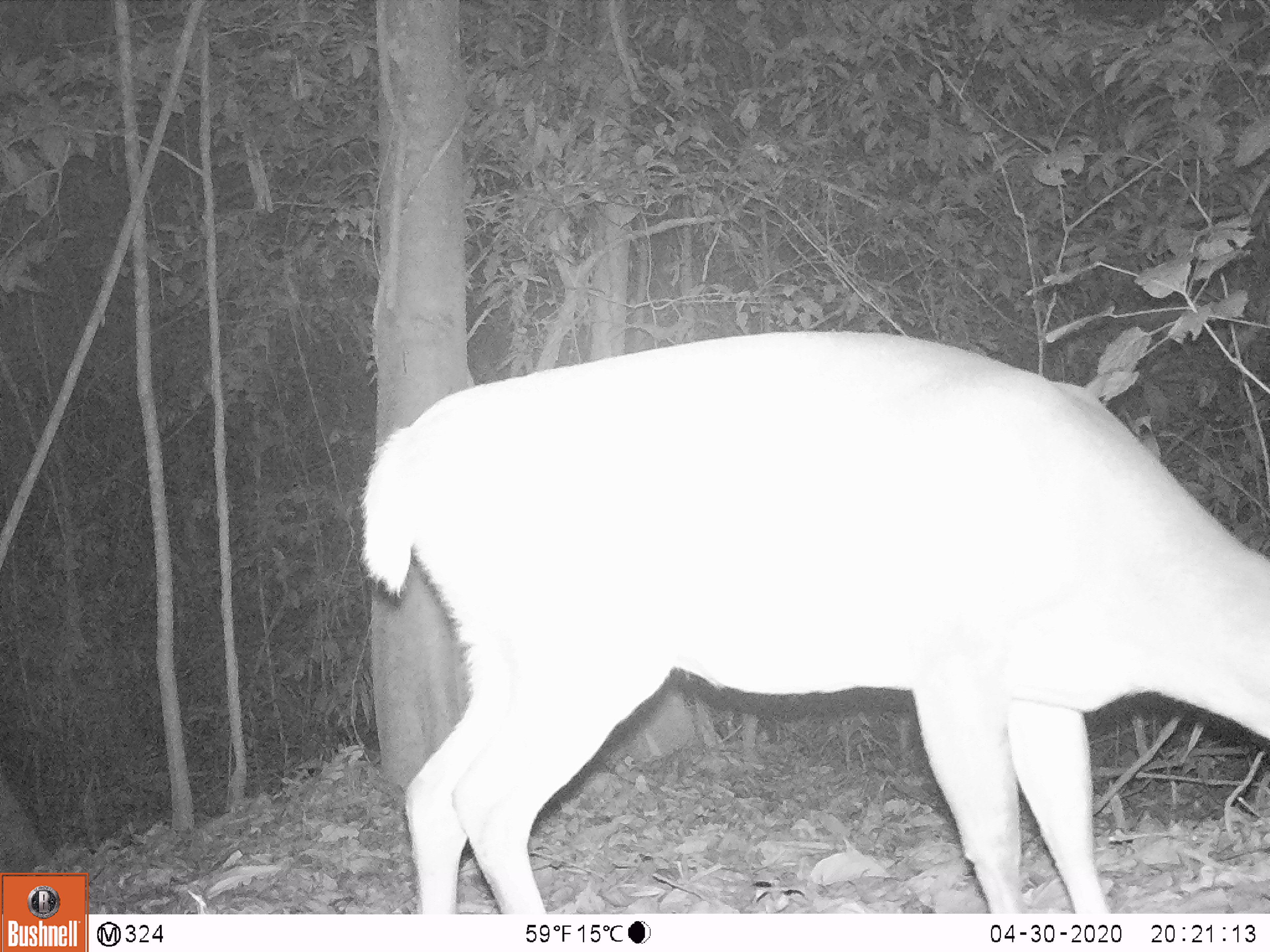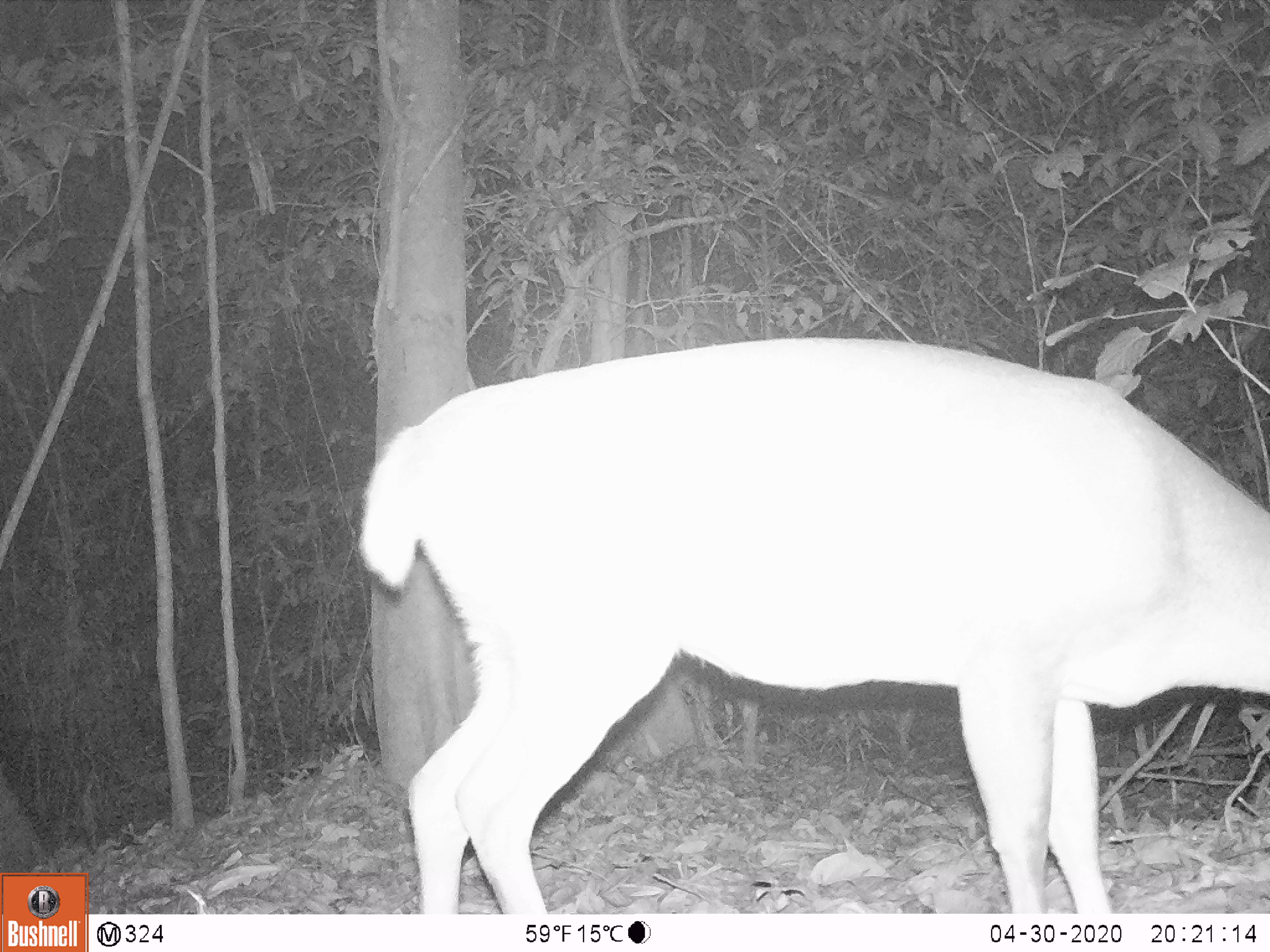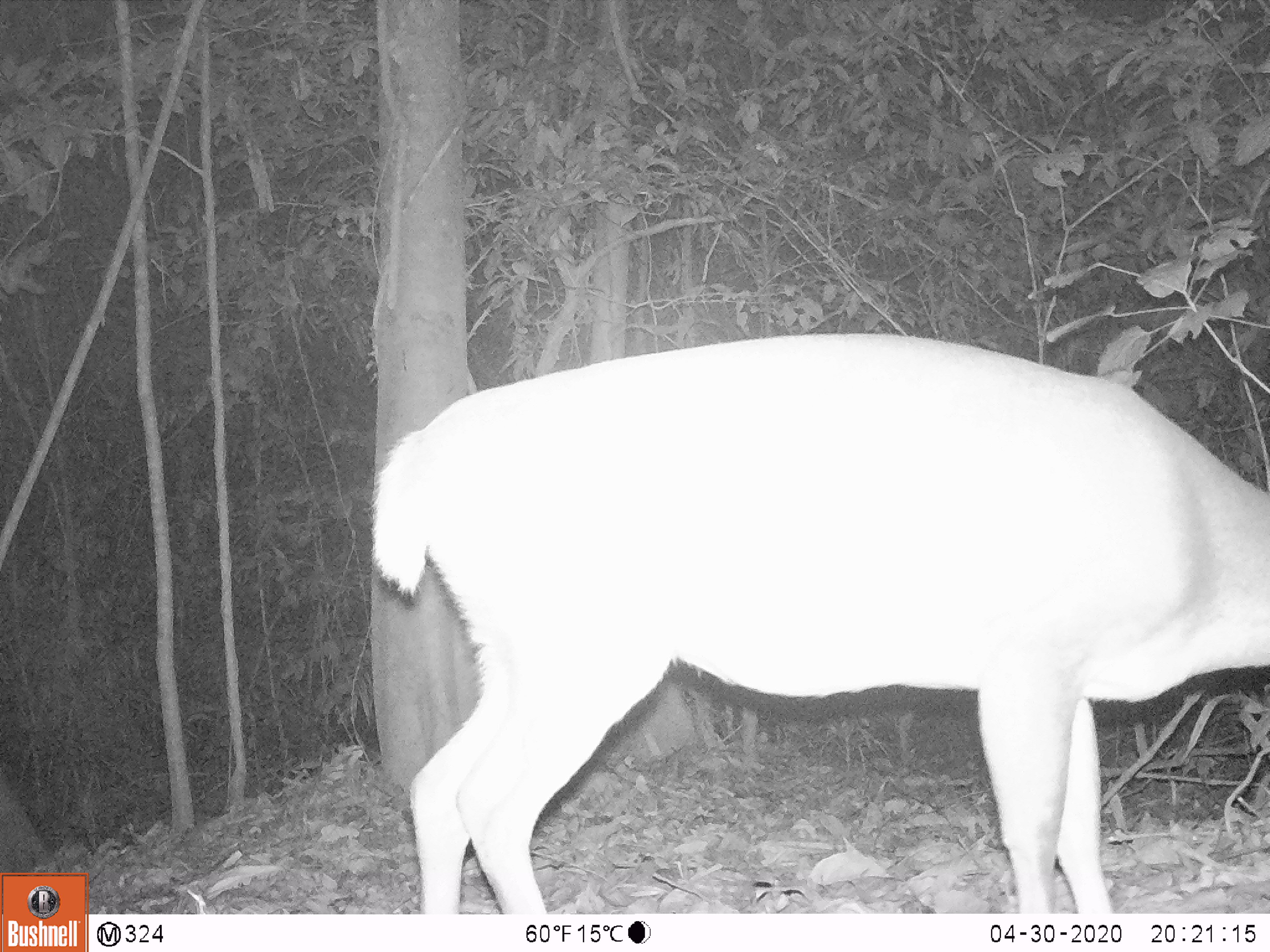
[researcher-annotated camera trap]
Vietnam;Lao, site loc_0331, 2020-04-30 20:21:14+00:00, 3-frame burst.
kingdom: Animalia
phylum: Chordata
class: Mammalia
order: Artiodactyla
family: Cervidae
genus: Muntiacus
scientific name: Muntiacus vuquangensis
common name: large-antlered muntjac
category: large antlered muntjac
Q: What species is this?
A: Large antlered muntjac (large-antlered muntjac) (Muntiacus vuquangensis).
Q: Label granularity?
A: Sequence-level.